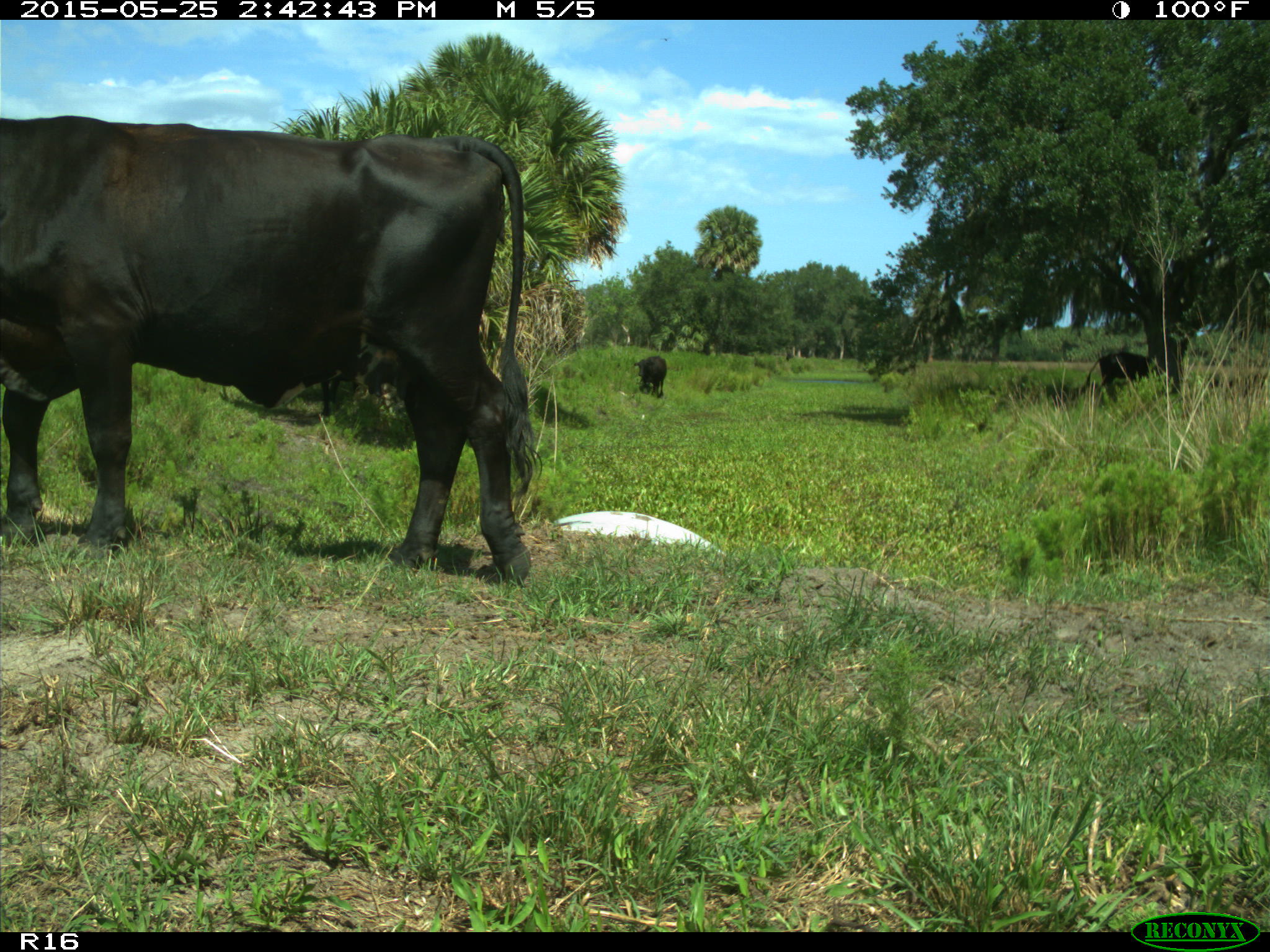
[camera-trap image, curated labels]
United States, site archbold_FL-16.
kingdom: Animalia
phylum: Chordata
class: Mammalia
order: Artiodactyla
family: Bovidae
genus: Bos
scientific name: Bos taurus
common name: domestic cow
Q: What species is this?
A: Bos taurus (domestic cow).